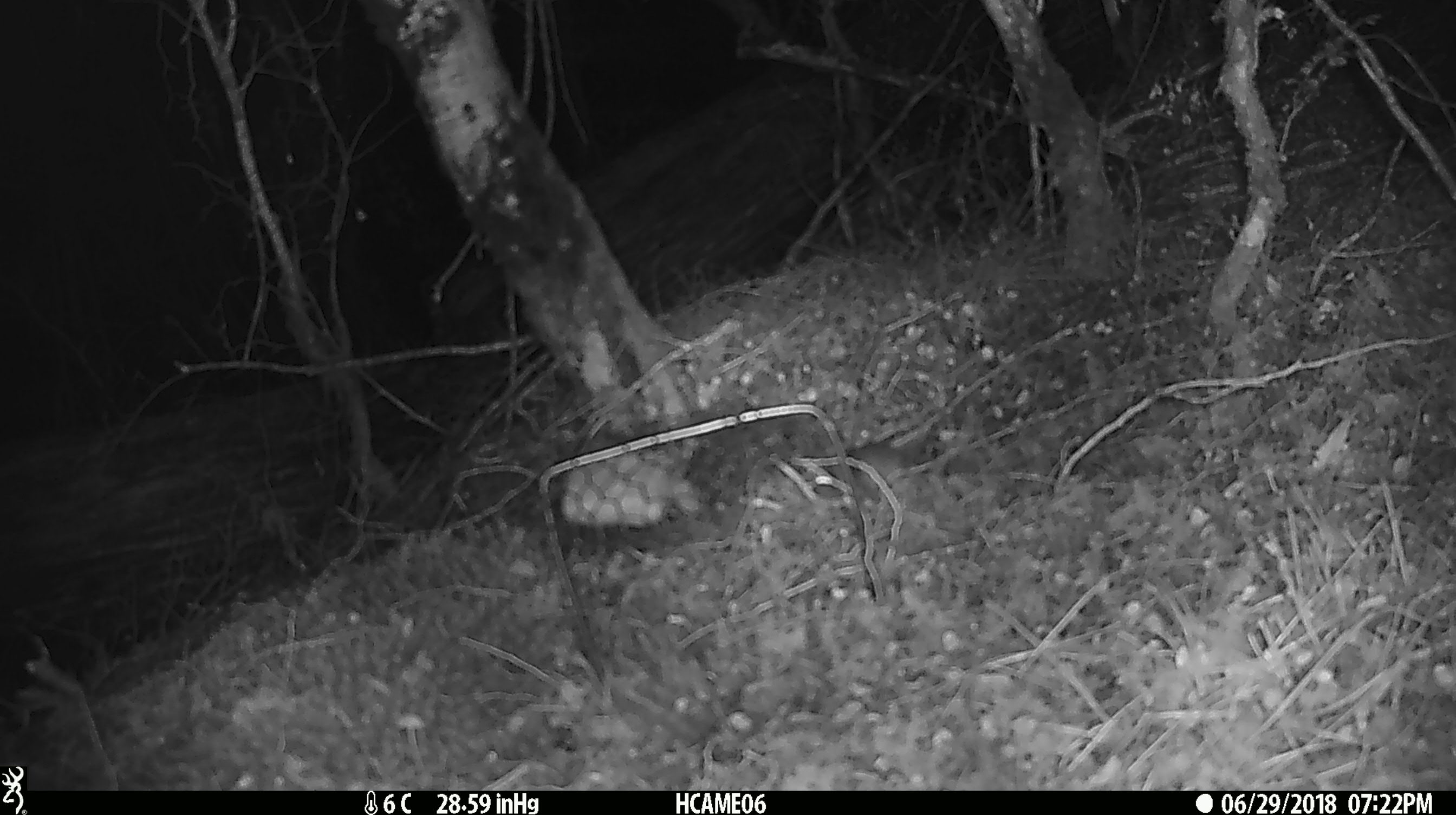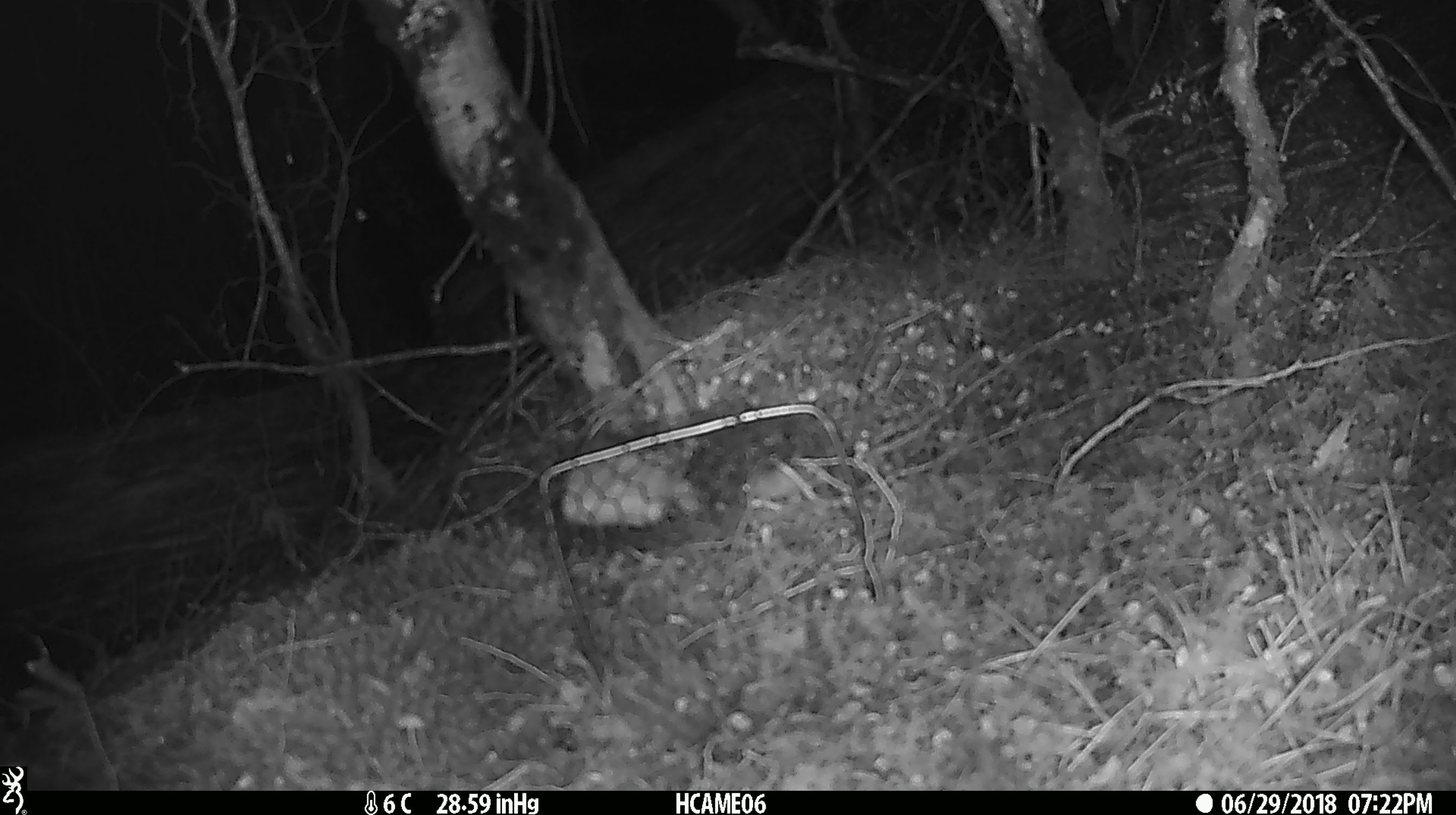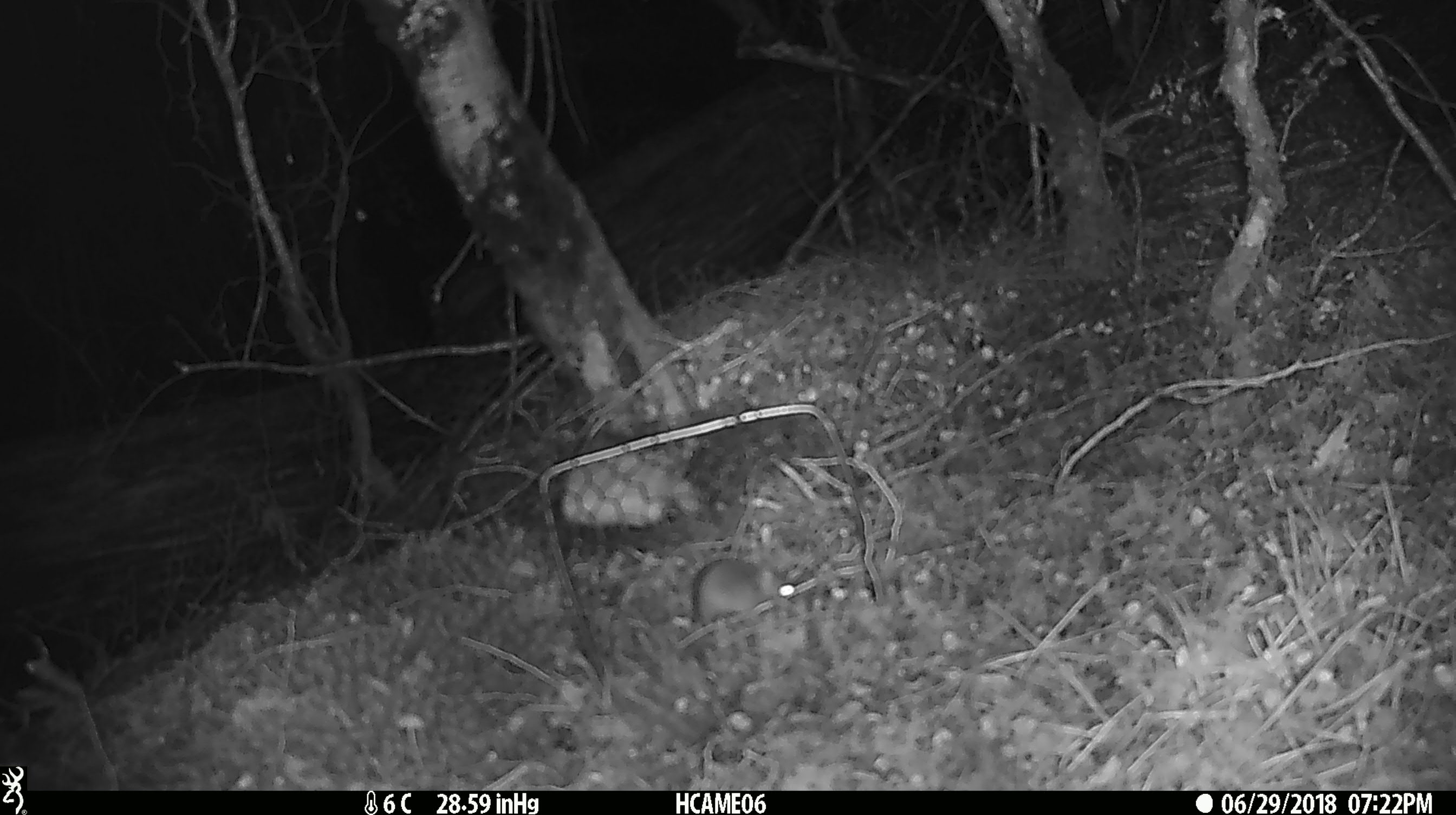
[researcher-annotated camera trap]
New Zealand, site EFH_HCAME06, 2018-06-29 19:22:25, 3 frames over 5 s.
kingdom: Animalia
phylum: Chordata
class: Mammalia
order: Rodentia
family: Muridae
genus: Mus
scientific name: Mus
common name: mouse